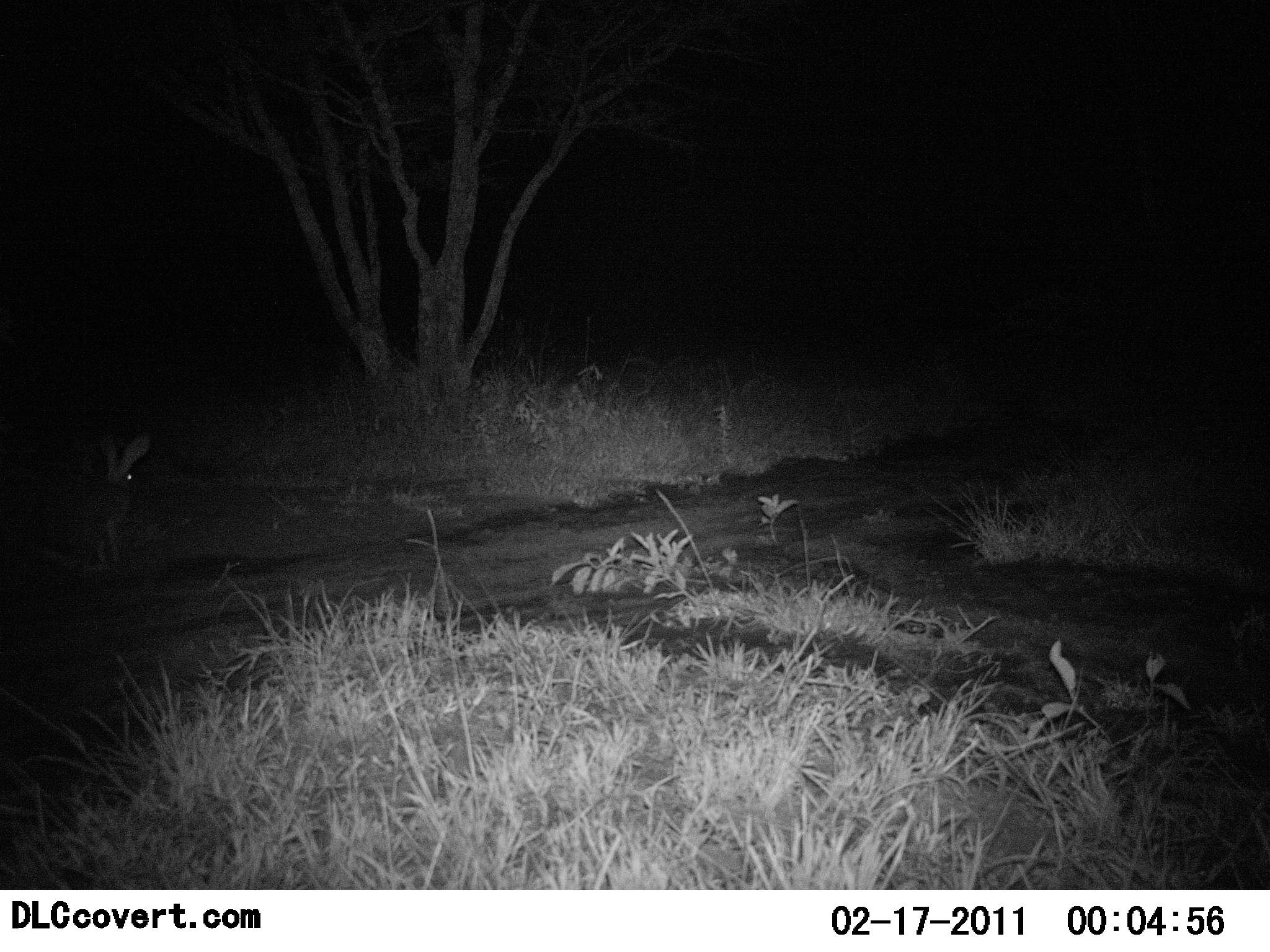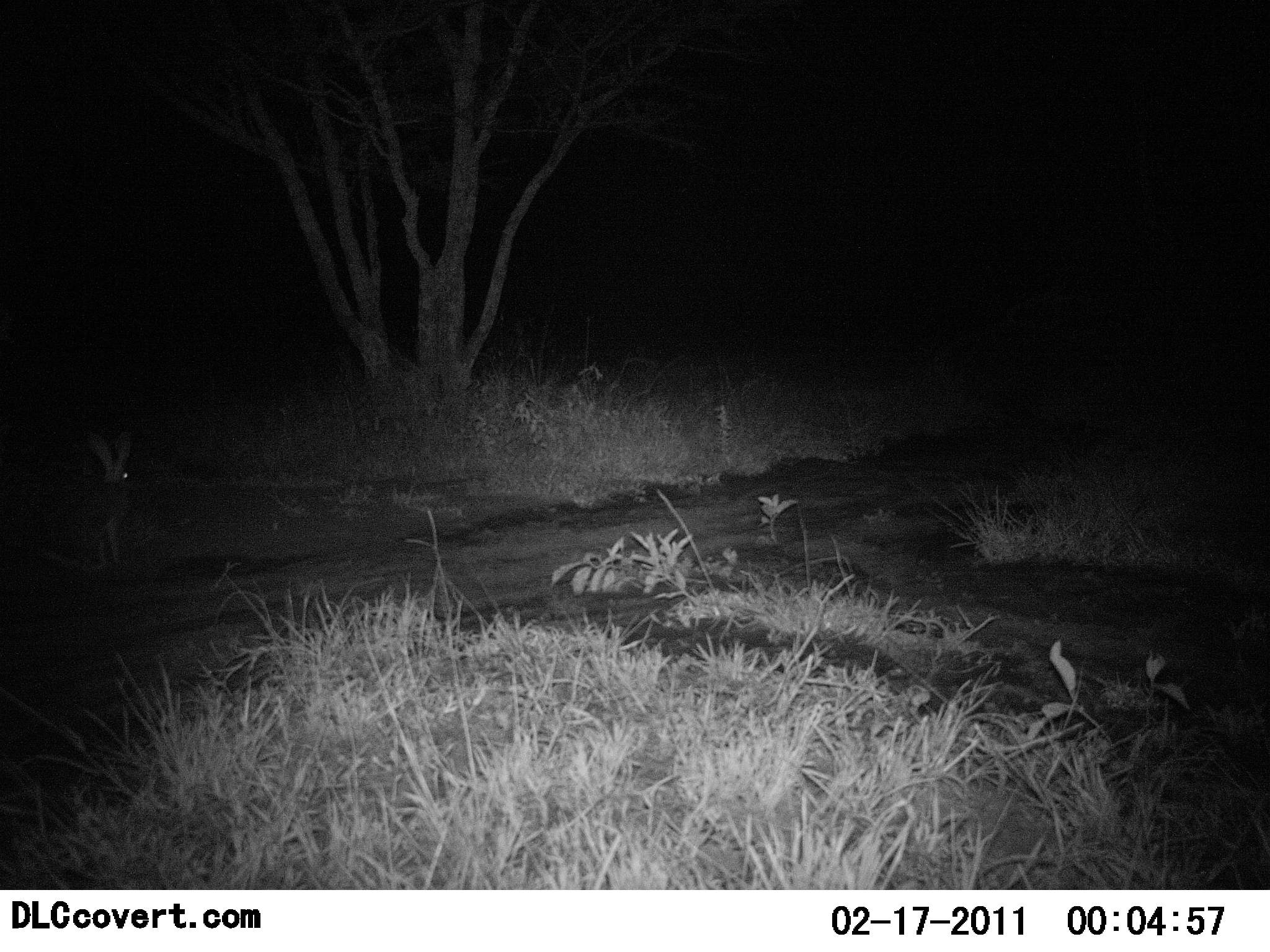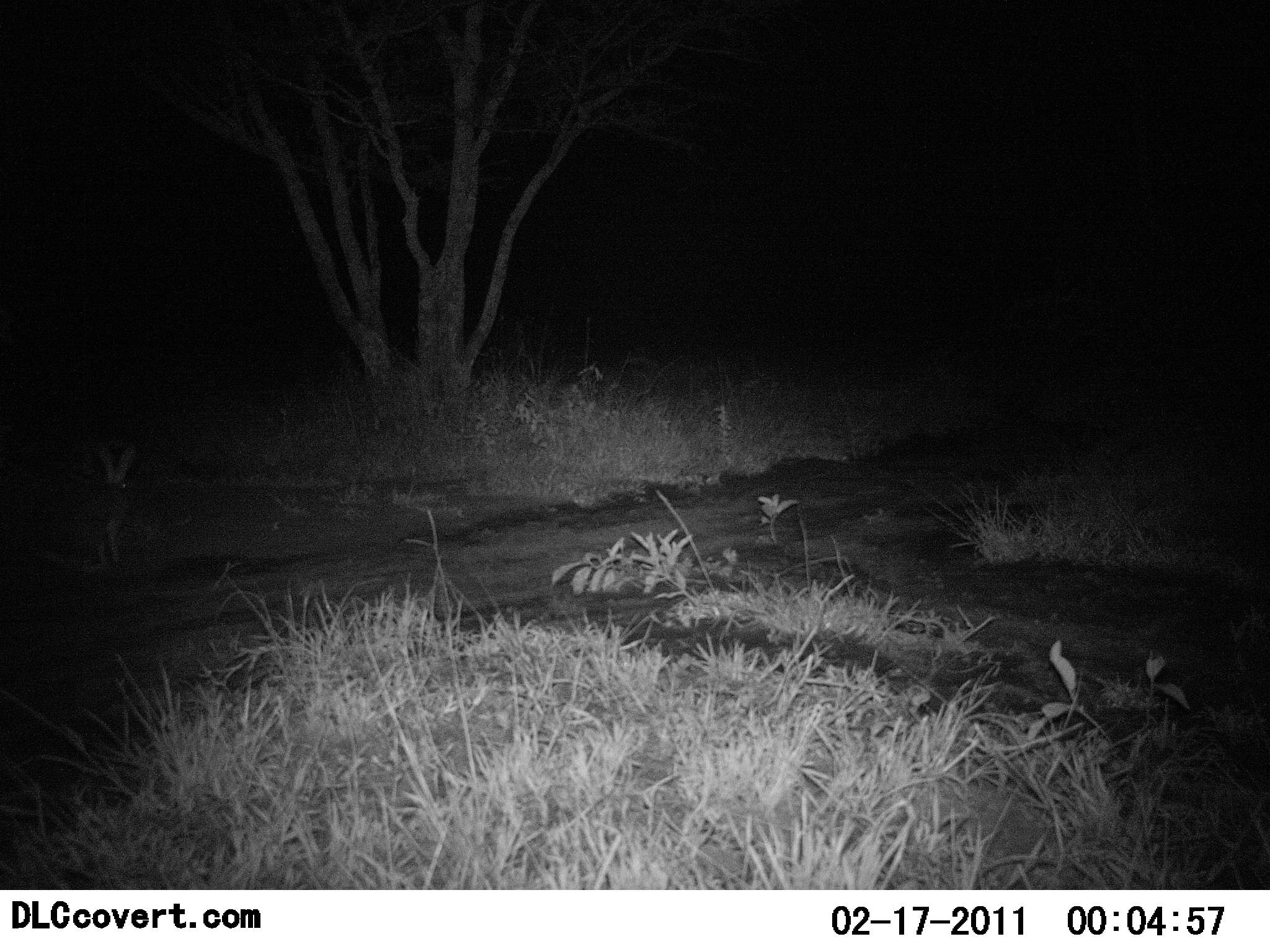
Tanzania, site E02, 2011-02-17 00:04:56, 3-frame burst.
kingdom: Animalia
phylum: Chordata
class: Mammalia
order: Lagomorpha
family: Leporidae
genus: Lepus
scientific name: Lepus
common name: hare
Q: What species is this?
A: Hare (Lepus).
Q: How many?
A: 1.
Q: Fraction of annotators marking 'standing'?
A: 45%.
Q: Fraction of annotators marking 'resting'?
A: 55%.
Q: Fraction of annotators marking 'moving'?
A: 0%.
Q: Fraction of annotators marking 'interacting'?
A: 0%.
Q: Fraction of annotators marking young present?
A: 0%.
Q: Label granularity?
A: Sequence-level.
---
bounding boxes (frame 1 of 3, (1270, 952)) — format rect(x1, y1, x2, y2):
animal: rect(33, 428, 152, 573)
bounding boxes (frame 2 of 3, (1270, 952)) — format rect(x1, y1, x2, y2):
animal: rect(46, 426, 135, 566)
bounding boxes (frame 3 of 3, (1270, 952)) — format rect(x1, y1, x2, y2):
animal: rect(17, 444, 138, 573)